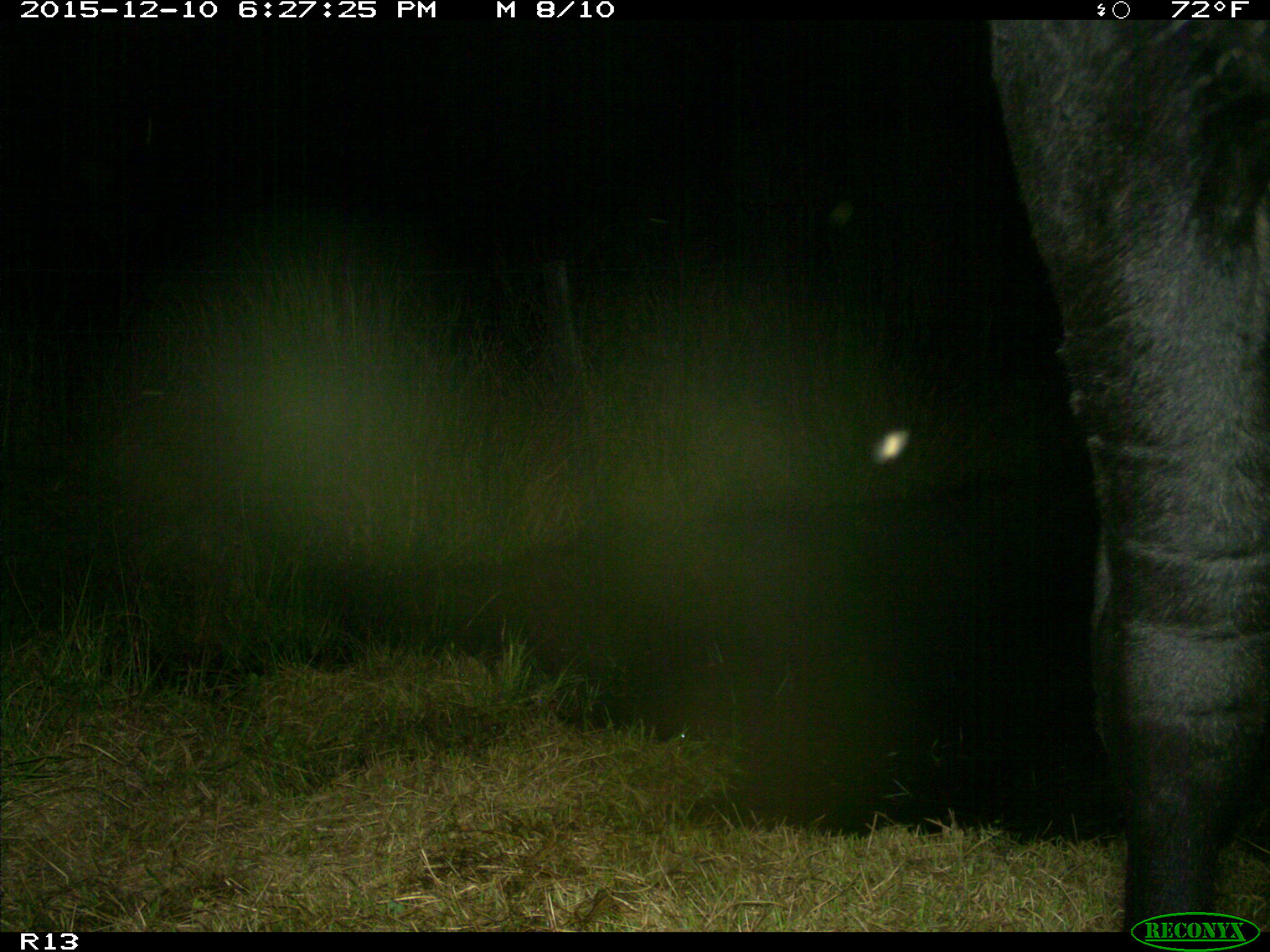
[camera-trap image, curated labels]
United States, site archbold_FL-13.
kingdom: Animalia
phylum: Chordata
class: Mammalia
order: Artiodactyla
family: Bovidae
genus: Bos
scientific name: Bos taurus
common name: domestic cow